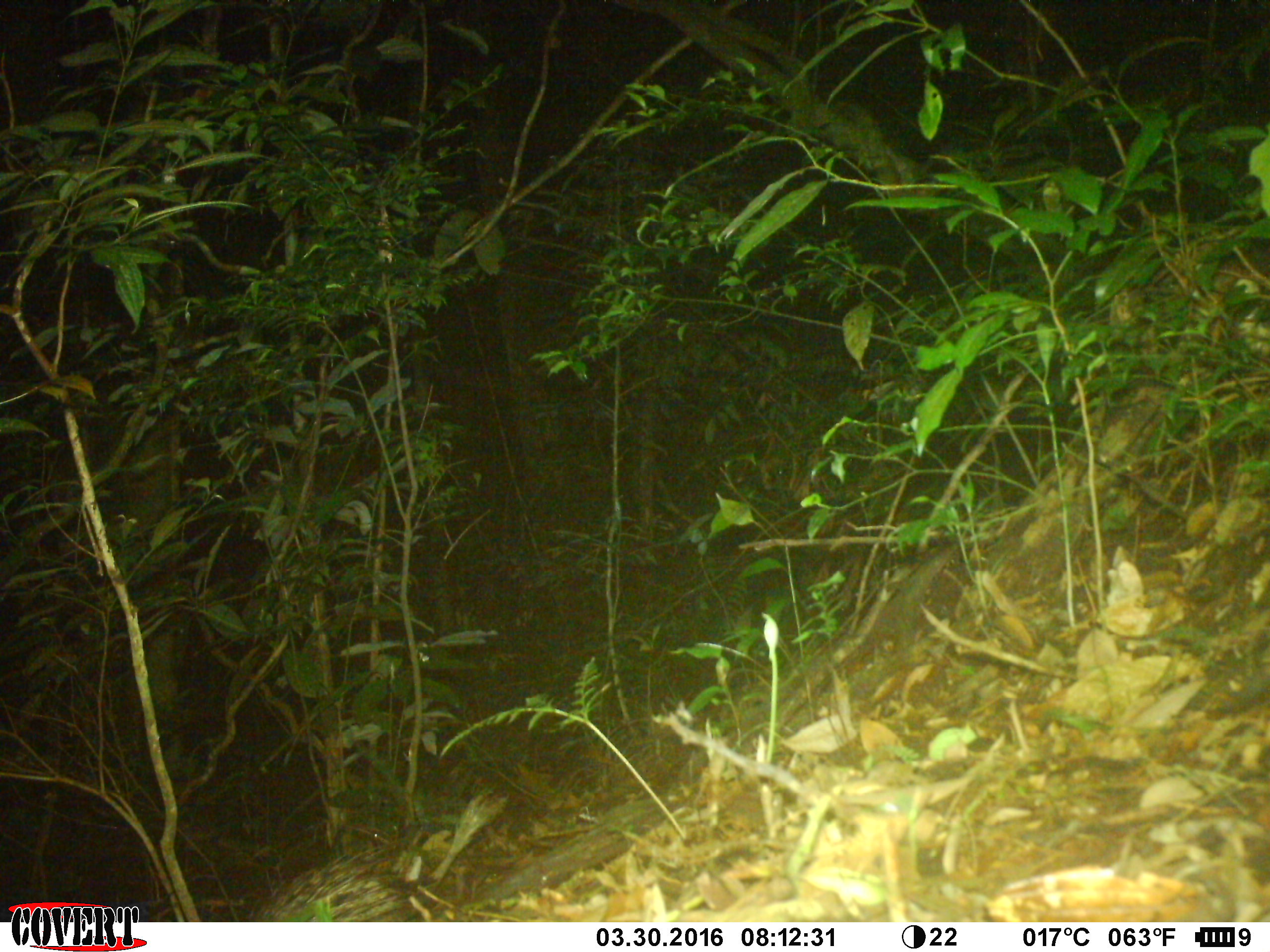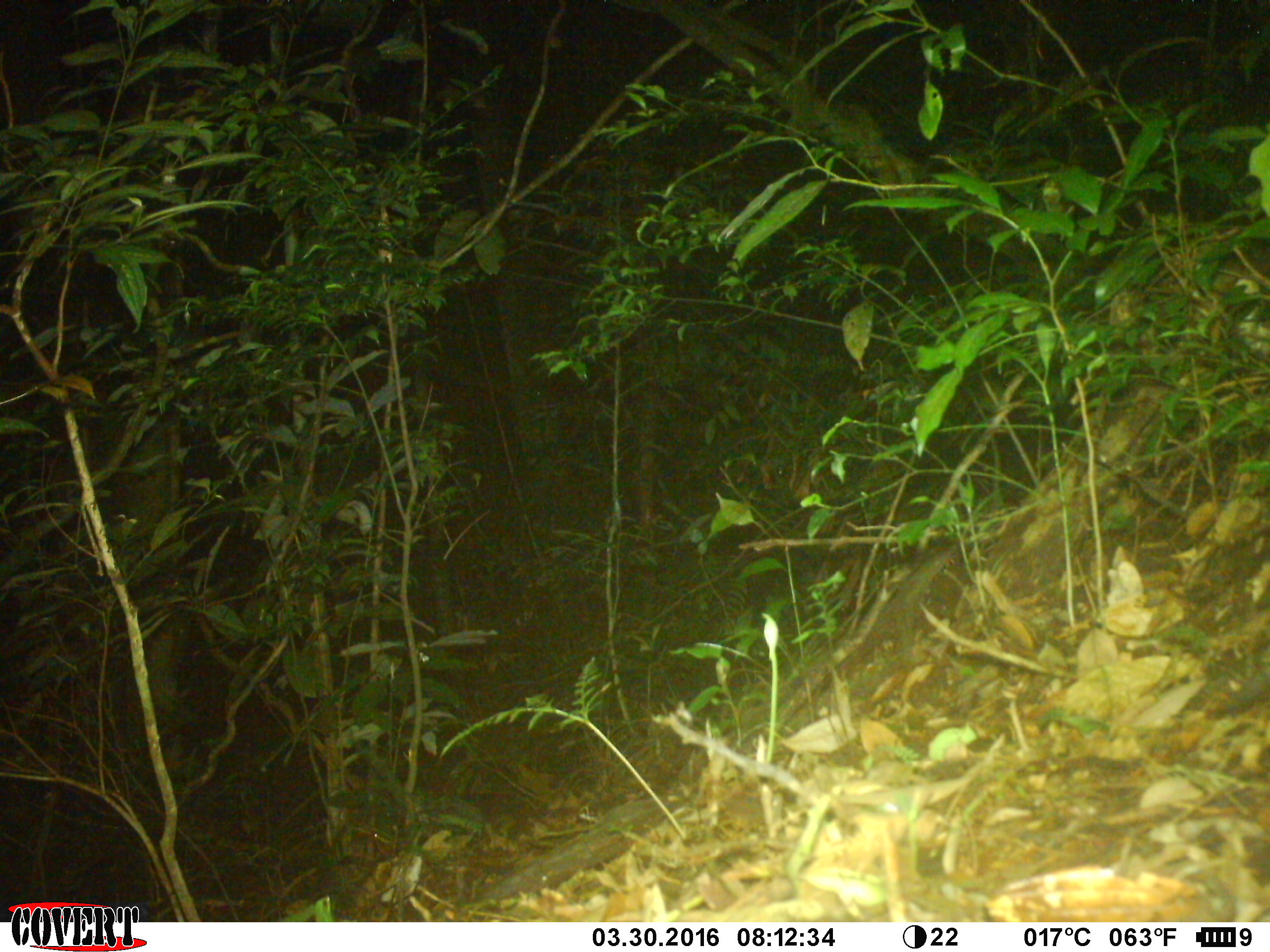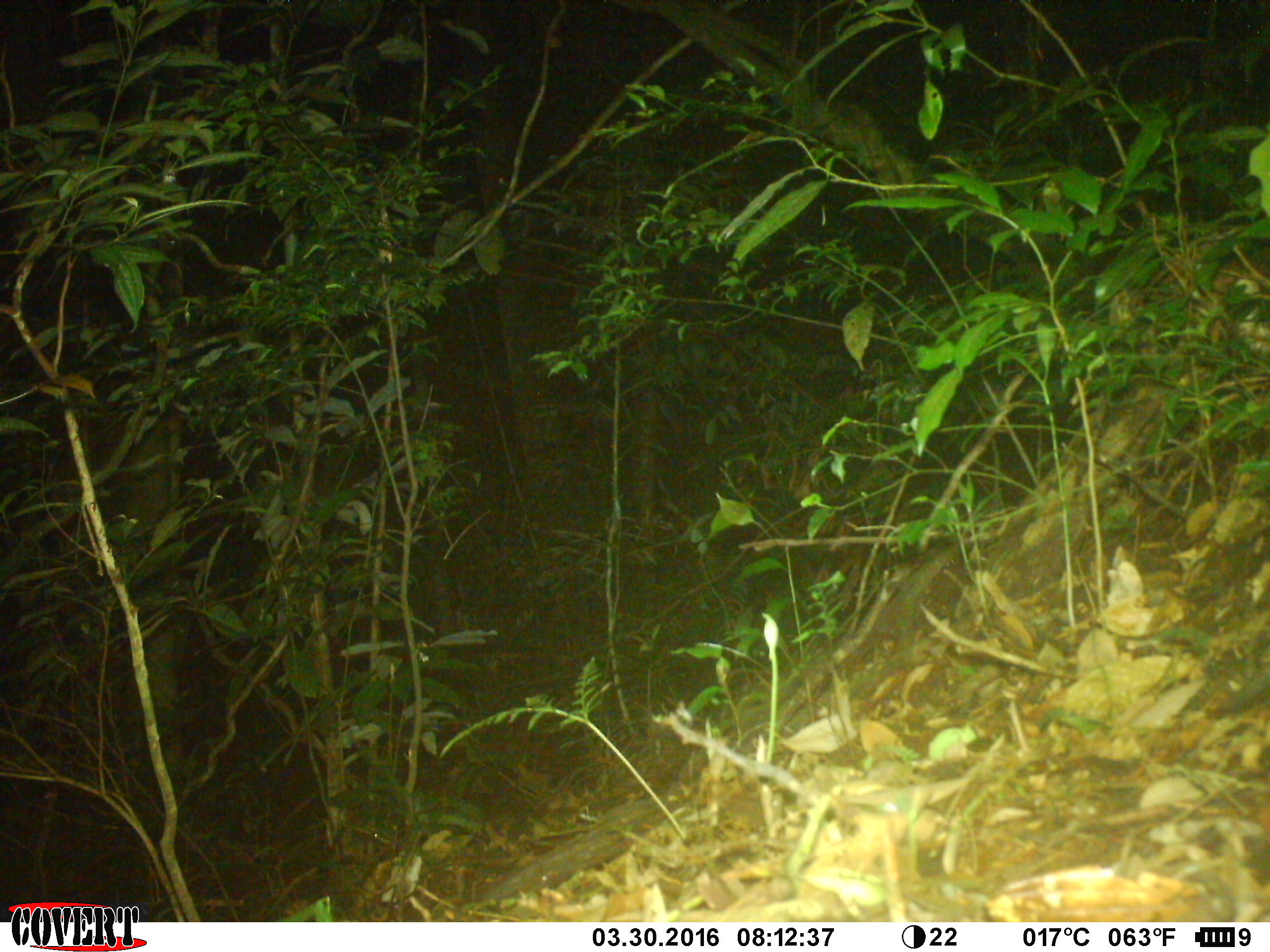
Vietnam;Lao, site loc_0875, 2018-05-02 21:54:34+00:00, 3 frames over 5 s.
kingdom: Animalia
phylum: Chordata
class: Mammalia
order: Rodentia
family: Hystricidae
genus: Atherurus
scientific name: Atherurus macrourus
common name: asiatic brush-tailed porcupine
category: asiatic brush tailed porcupine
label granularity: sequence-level